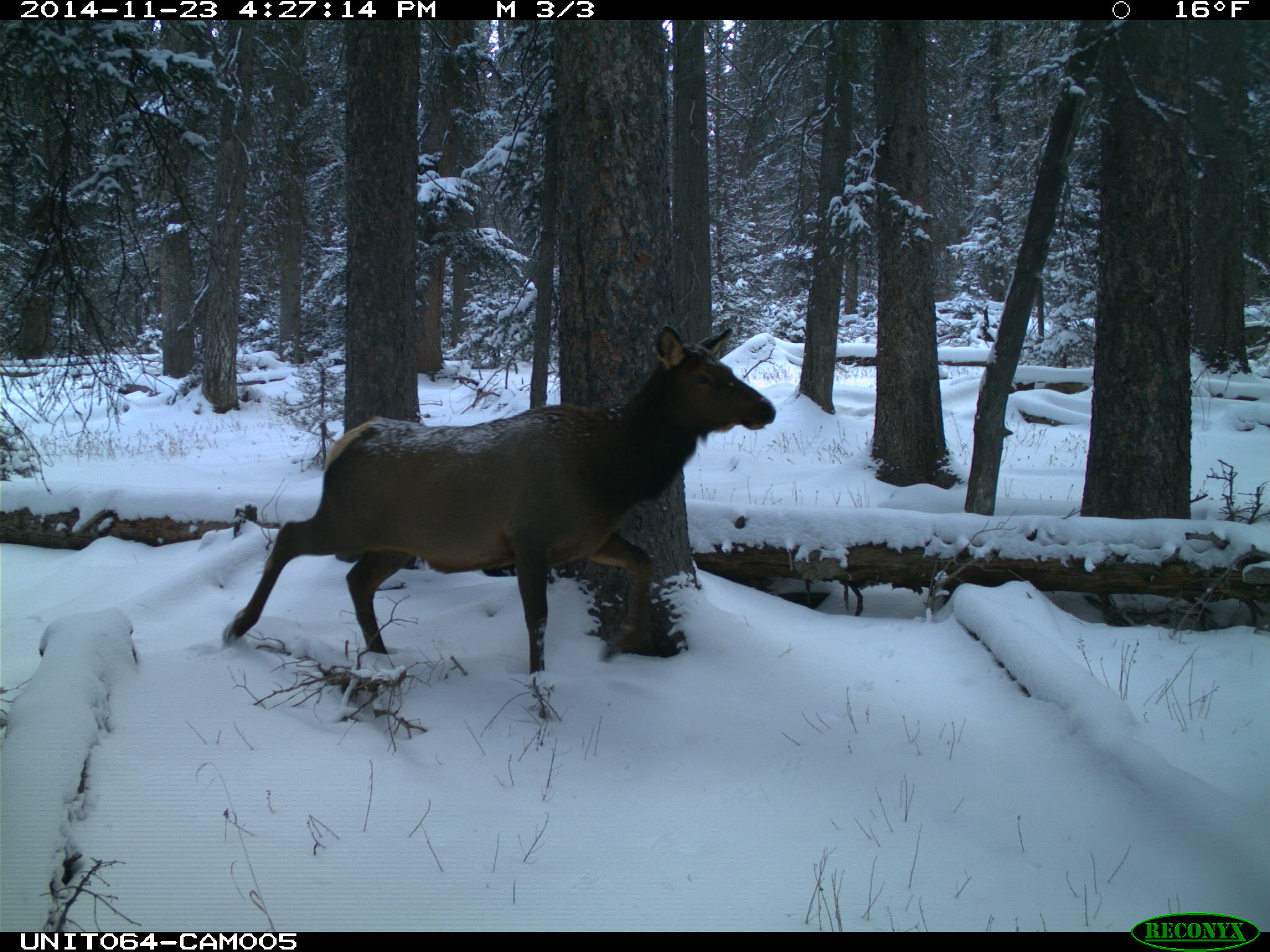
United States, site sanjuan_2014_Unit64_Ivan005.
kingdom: Animalia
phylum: Chordata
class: Mammalia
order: Artiodactyla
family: Cervidae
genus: Cervus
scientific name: Cervus elaphus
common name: red deer